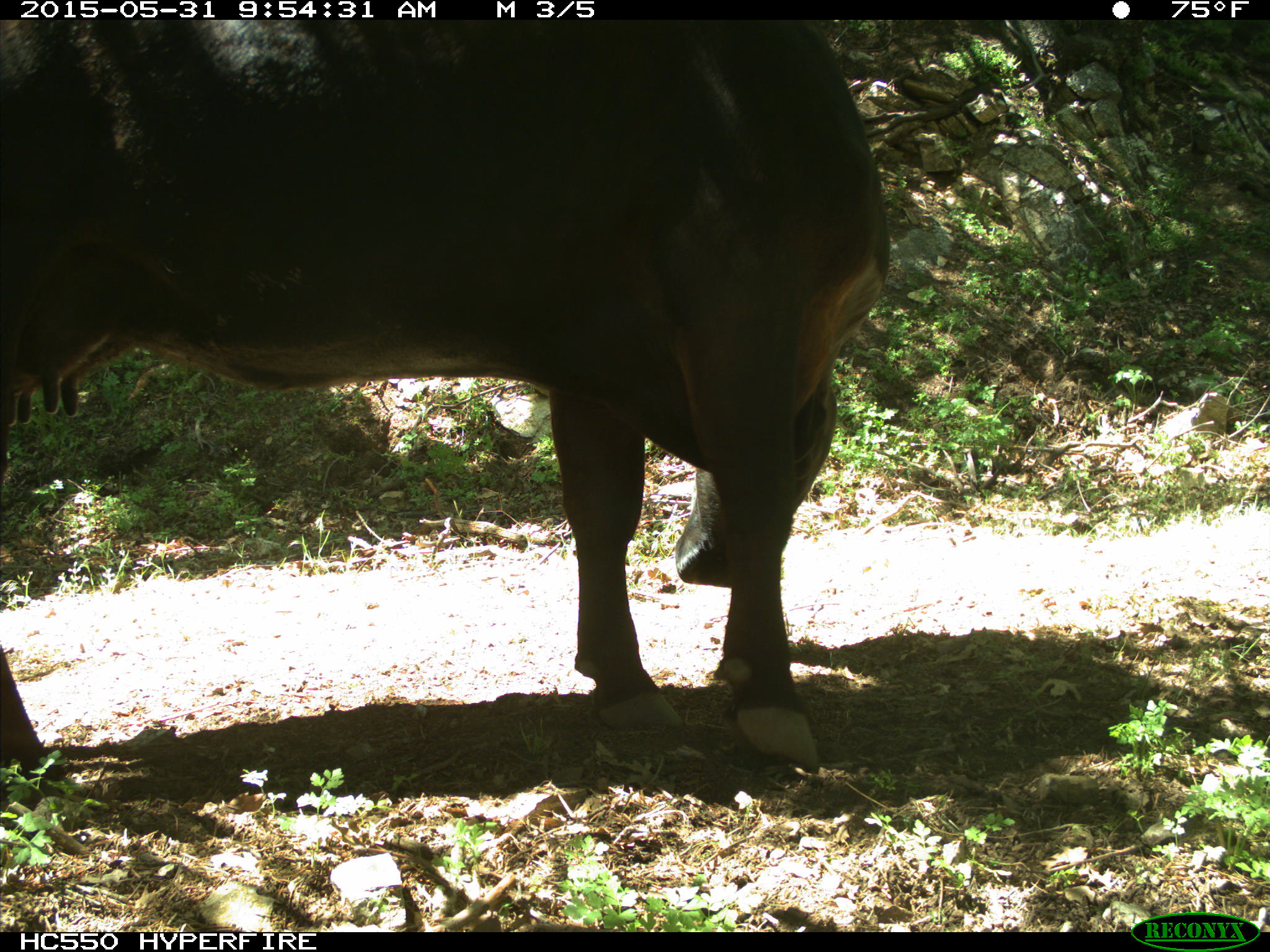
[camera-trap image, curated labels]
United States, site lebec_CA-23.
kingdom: Animalia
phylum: Chordata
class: Mammalia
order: Artiodactyla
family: Bovidae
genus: Bos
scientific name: Bos taurus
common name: domestic cow